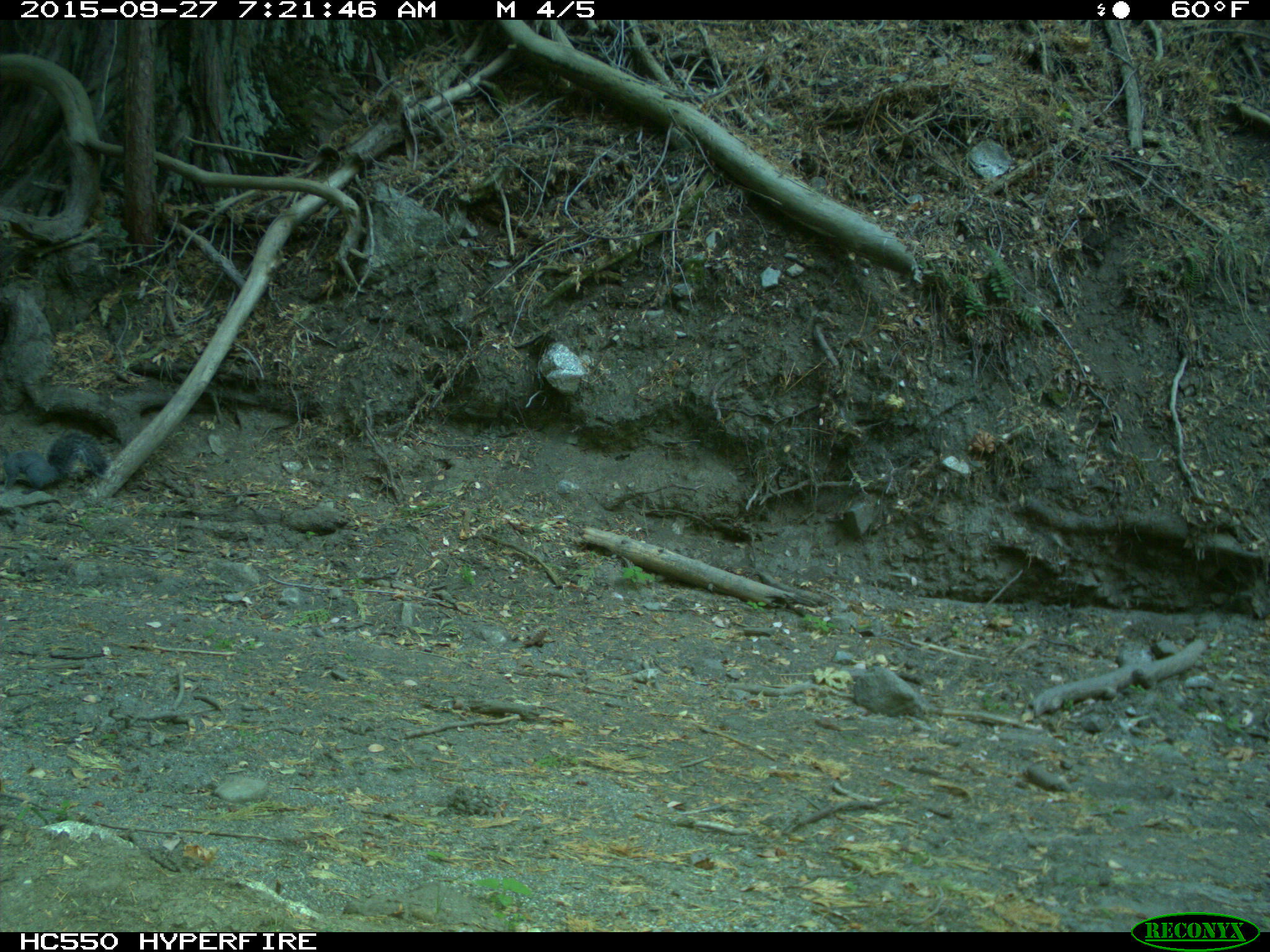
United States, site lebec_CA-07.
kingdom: Animalia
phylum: Chordata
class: Mammalia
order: Rodentia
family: Sciuridae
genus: Sciurus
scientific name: Sciurus carolinensis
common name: eastern gray squirrel